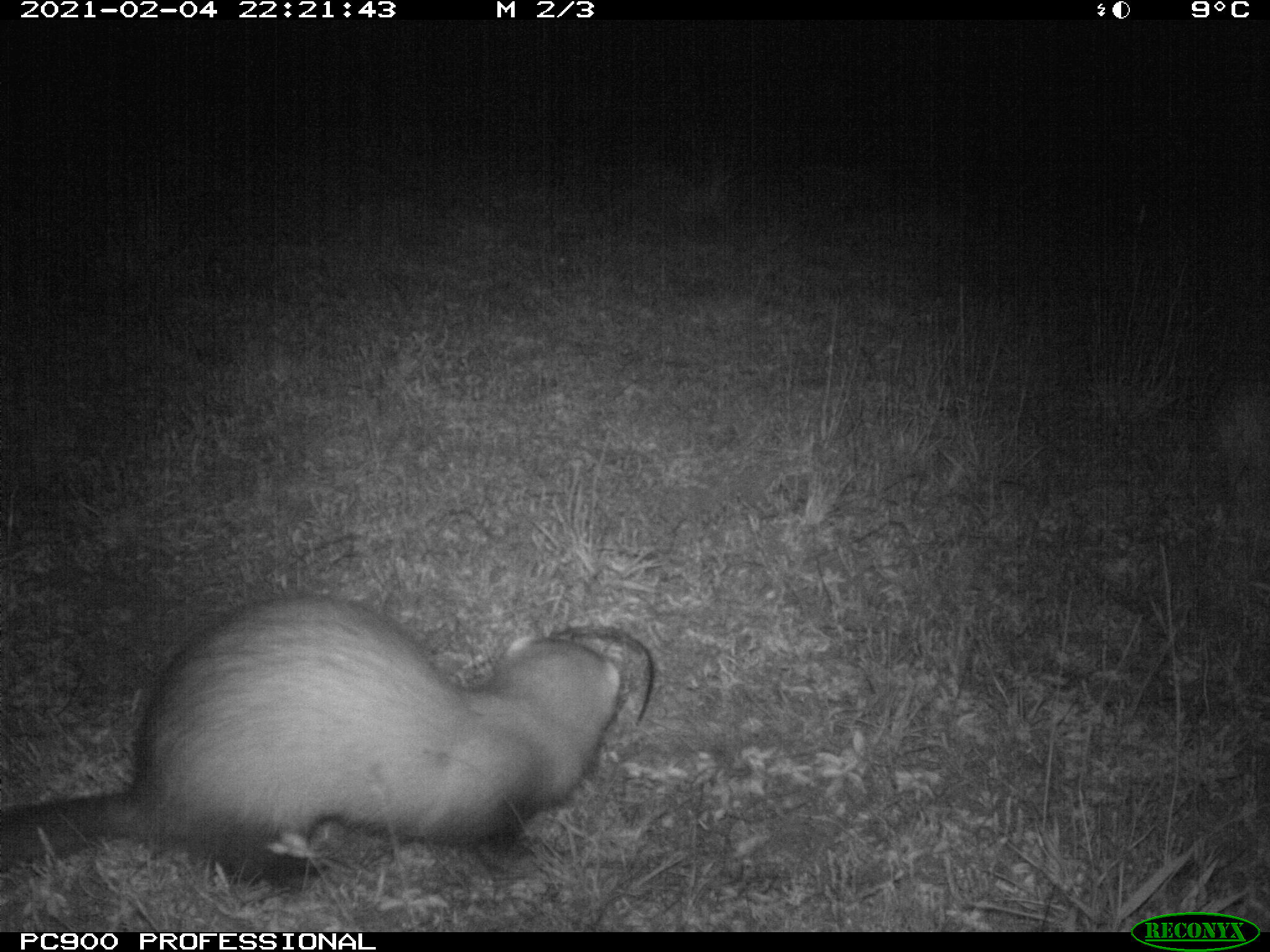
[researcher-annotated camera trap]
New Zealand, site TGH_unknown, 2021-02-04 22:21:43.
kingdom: Animalia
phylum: Chordata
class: Mammalia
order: Carnivora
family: Mustelidae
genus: Mustela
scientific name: Mustela furo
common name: ferret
Ferret (Mustela furo).